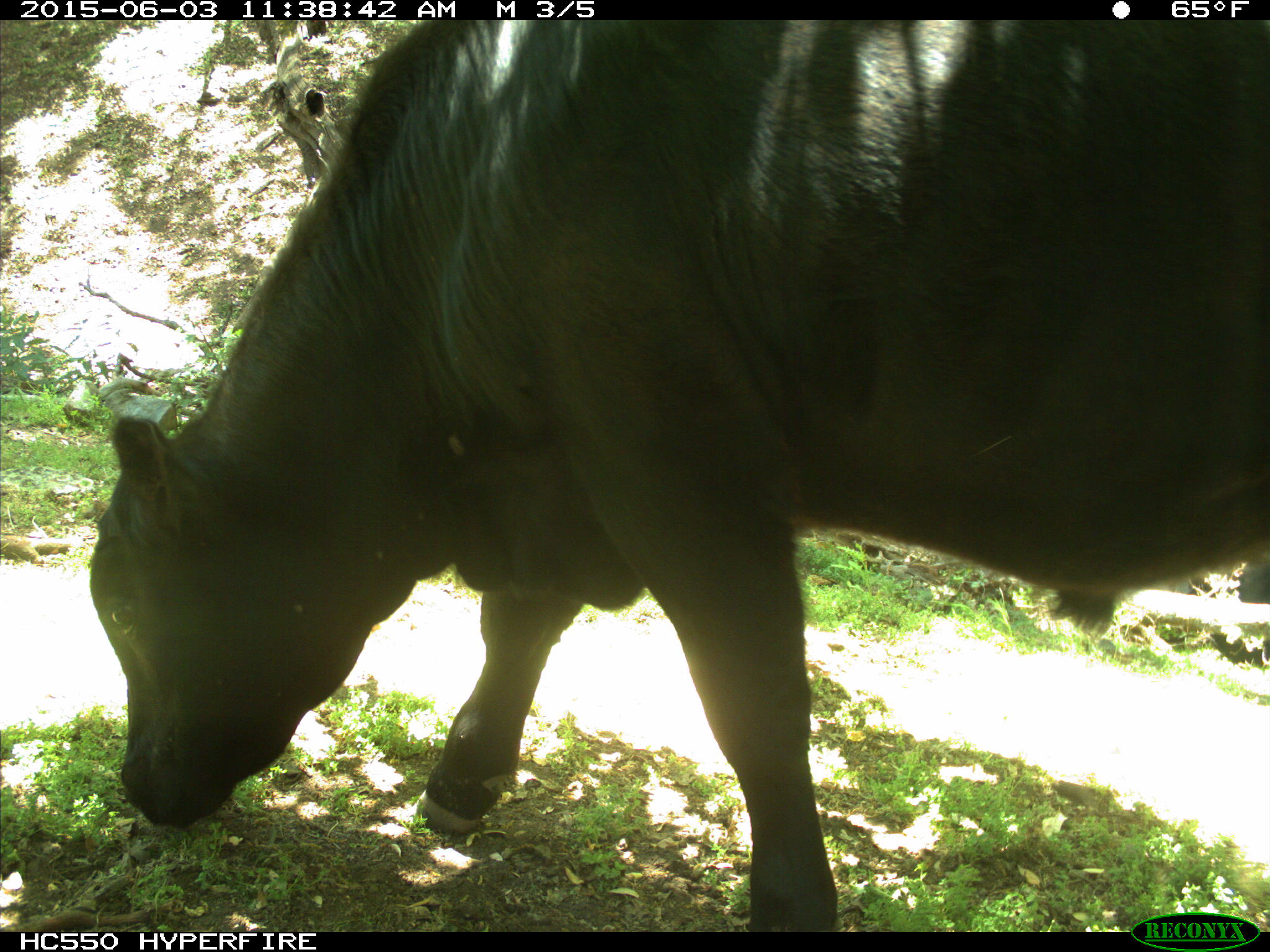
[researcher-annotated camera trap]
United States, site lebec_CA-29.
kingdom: Animalia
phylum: Chordata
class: Mammalia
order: Artiodactyla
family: Bovidae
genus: Bos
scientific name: Bos taurus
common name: domestic cow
Bos taurus (domestic cow).